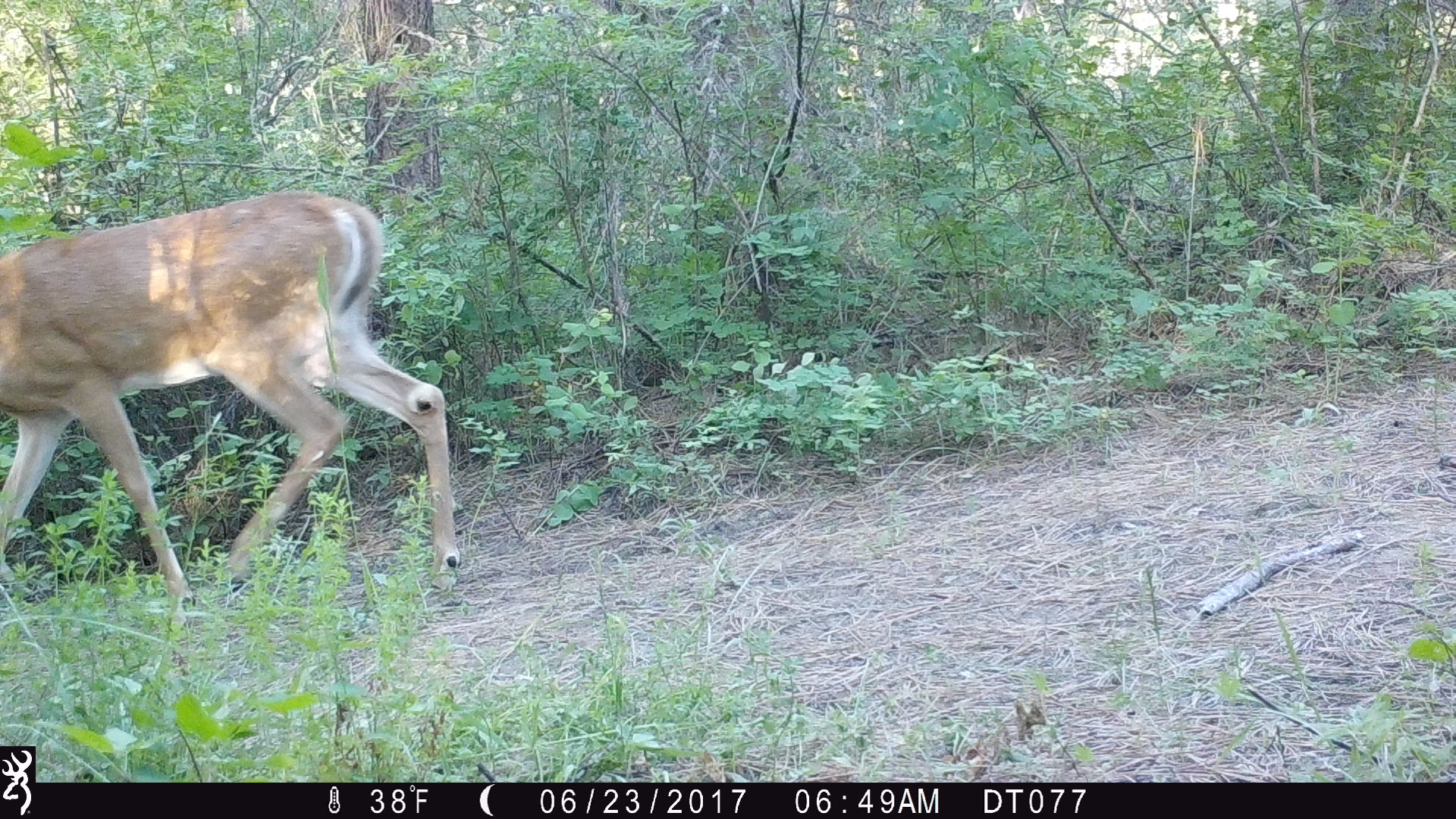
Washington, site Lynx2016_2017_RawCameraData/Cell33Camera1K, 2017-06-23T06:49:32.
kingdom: Animalia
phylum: Chordata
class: Mammalia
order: Artiodactyla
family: Cervidae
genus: Odocoileus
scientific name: Odocoileus virginianus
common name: white-tailed deer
Odocoileus virginianus (white-tailed deer). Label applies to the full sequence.